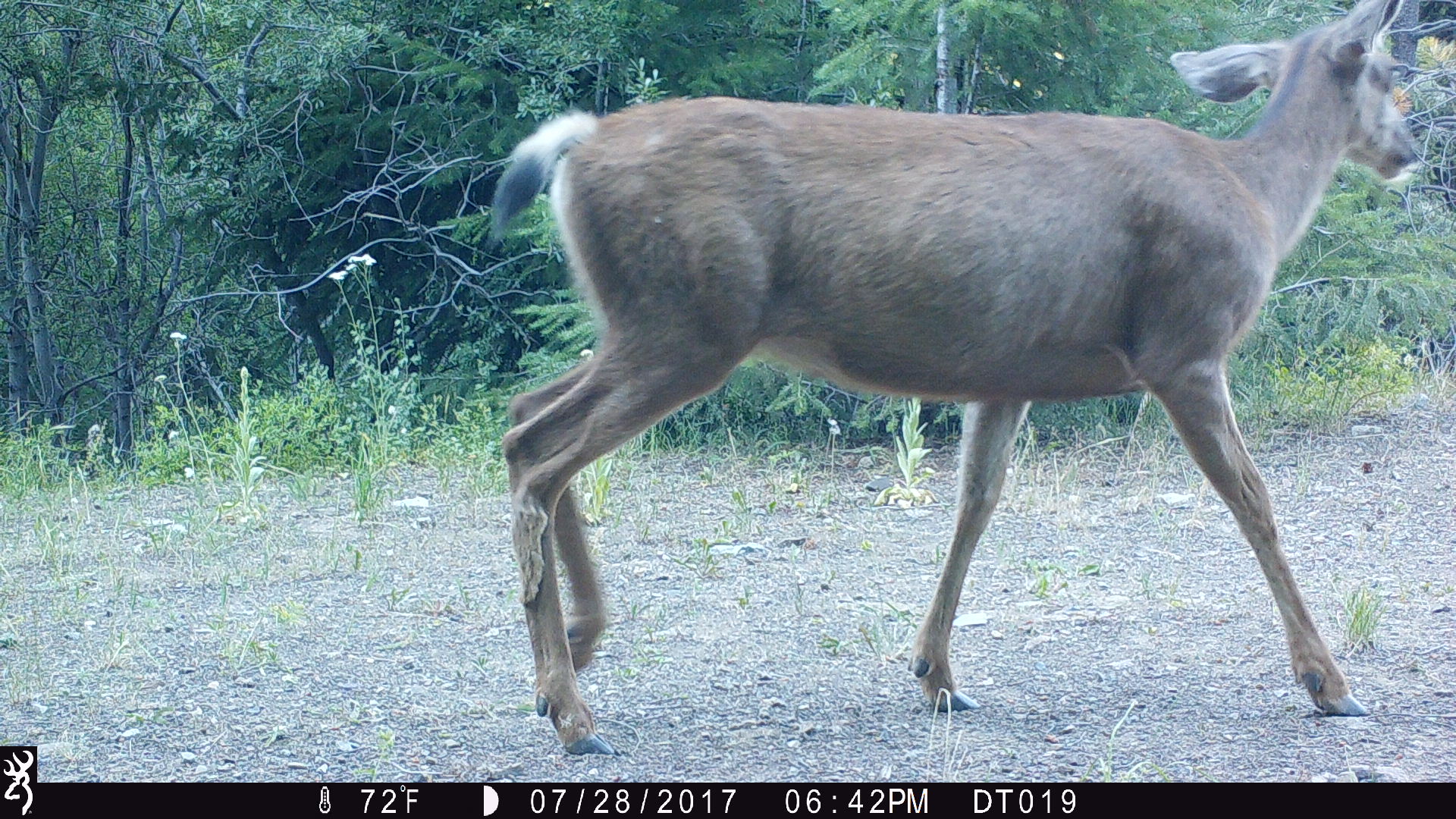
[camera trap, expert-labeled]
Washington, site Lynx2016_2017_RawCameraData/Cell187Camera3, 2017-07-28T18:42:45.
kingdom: Animalia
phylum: Chordata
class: Mammalia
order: Artiodactyla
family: Cervidae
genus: Odocoileus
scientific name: Odocoileus hemionus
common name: mule deer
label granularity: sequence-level